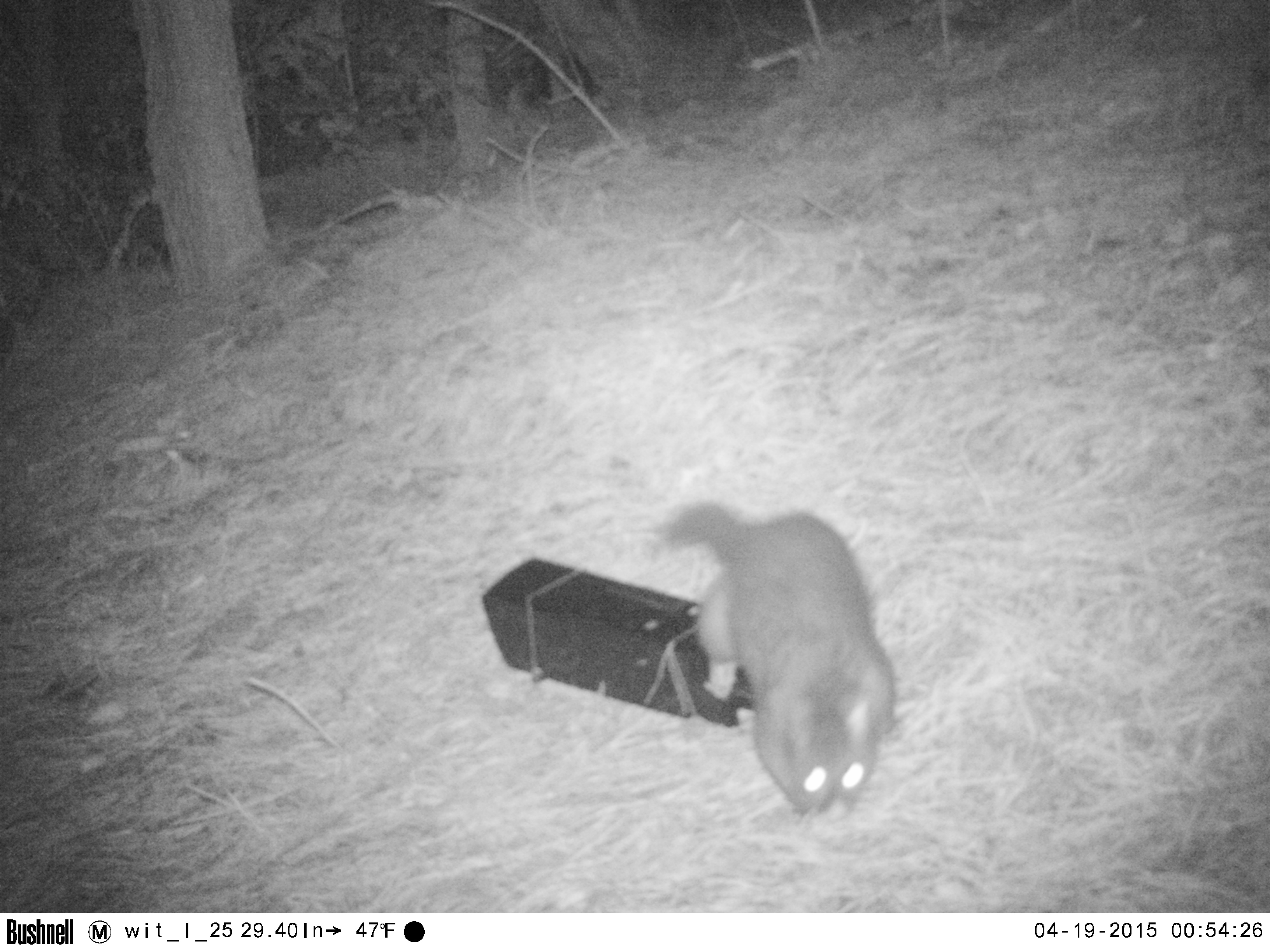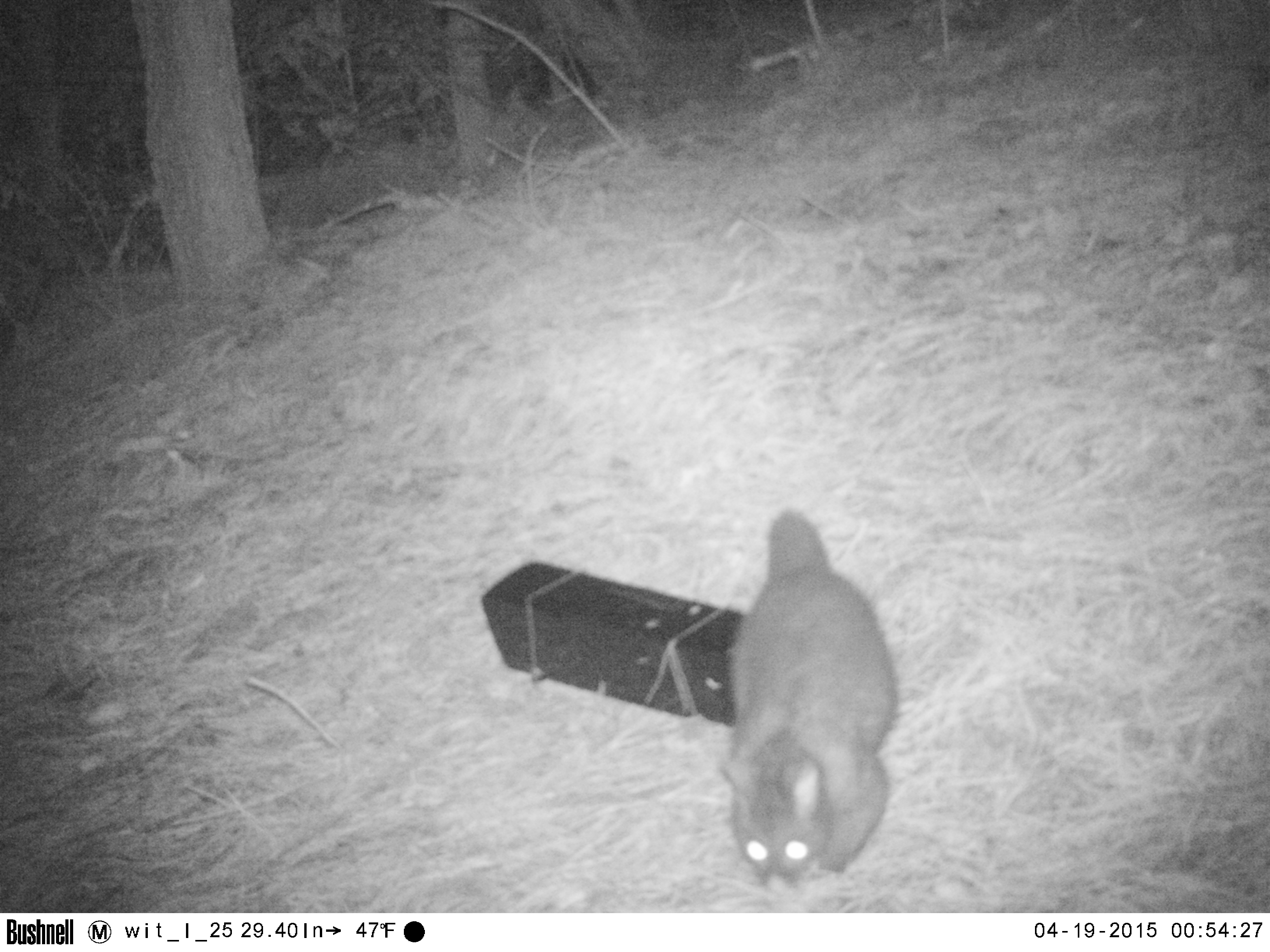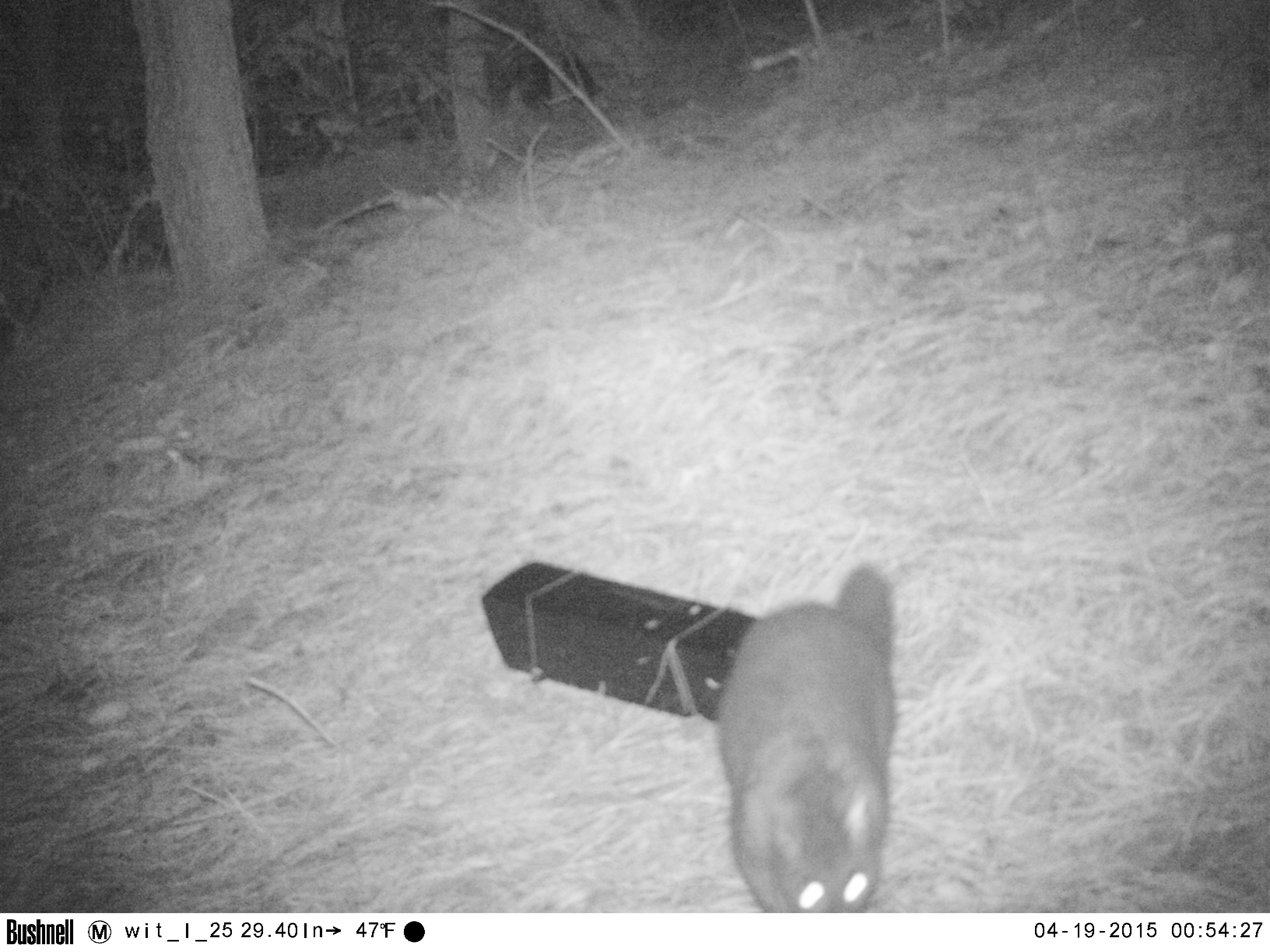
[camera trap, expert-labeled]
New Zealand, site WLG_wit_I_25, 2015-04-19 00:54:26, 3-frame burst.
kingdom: Animalia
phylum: Chordata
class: Mammalia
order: Diprotodontia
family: Phalangeridae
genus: Trichosurus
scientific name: Trichosurus vulpecula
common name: common brushtail possum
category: possum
Possum (common brushtail possum) (Trichosurus vulpecula).